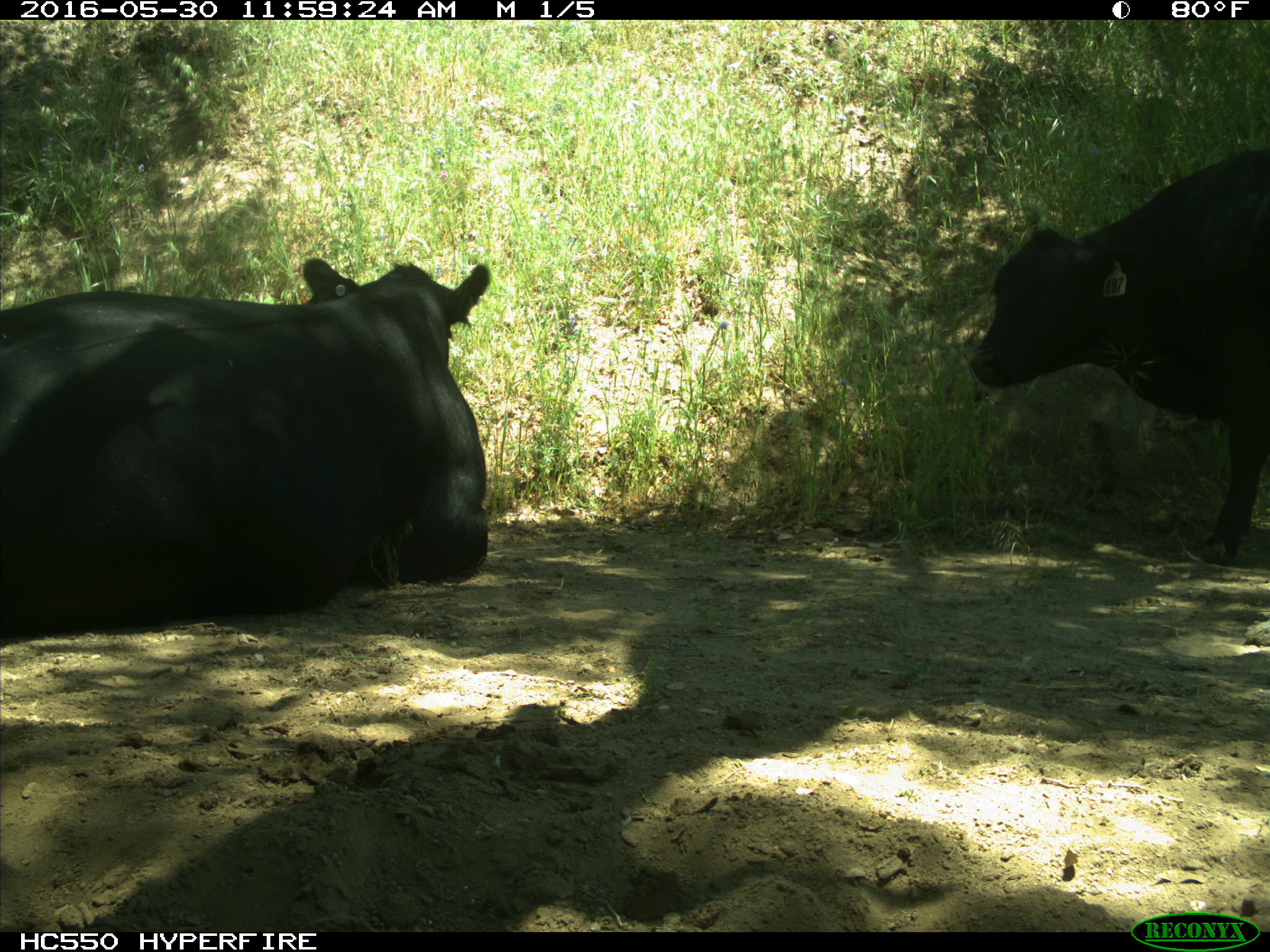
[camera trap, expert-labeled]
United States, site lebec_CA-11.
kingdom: Animalia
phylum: Chordata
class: Mammalia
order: Artiodactyla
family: Bovidae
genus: Bos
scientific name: Bos taurus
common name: domestic cow